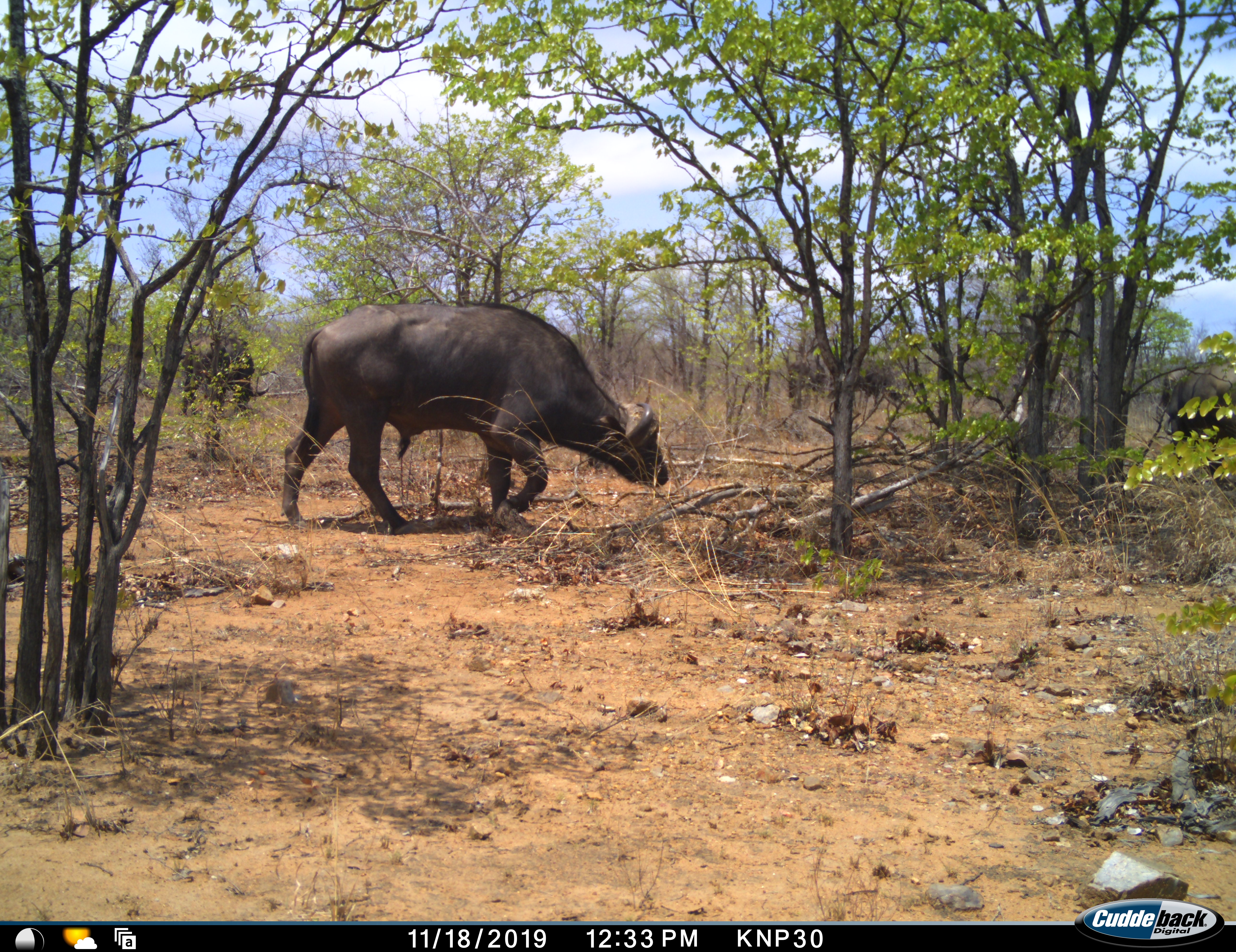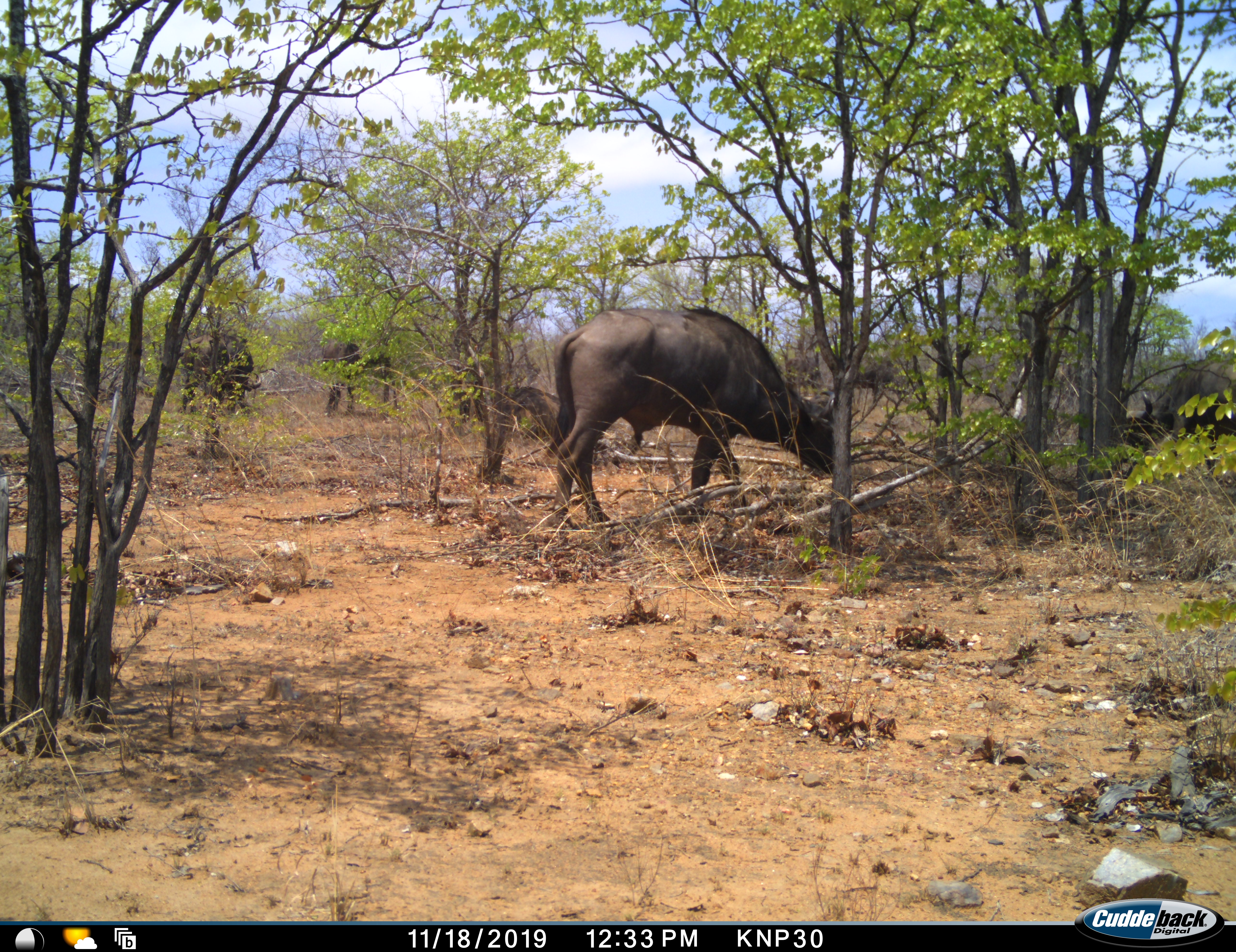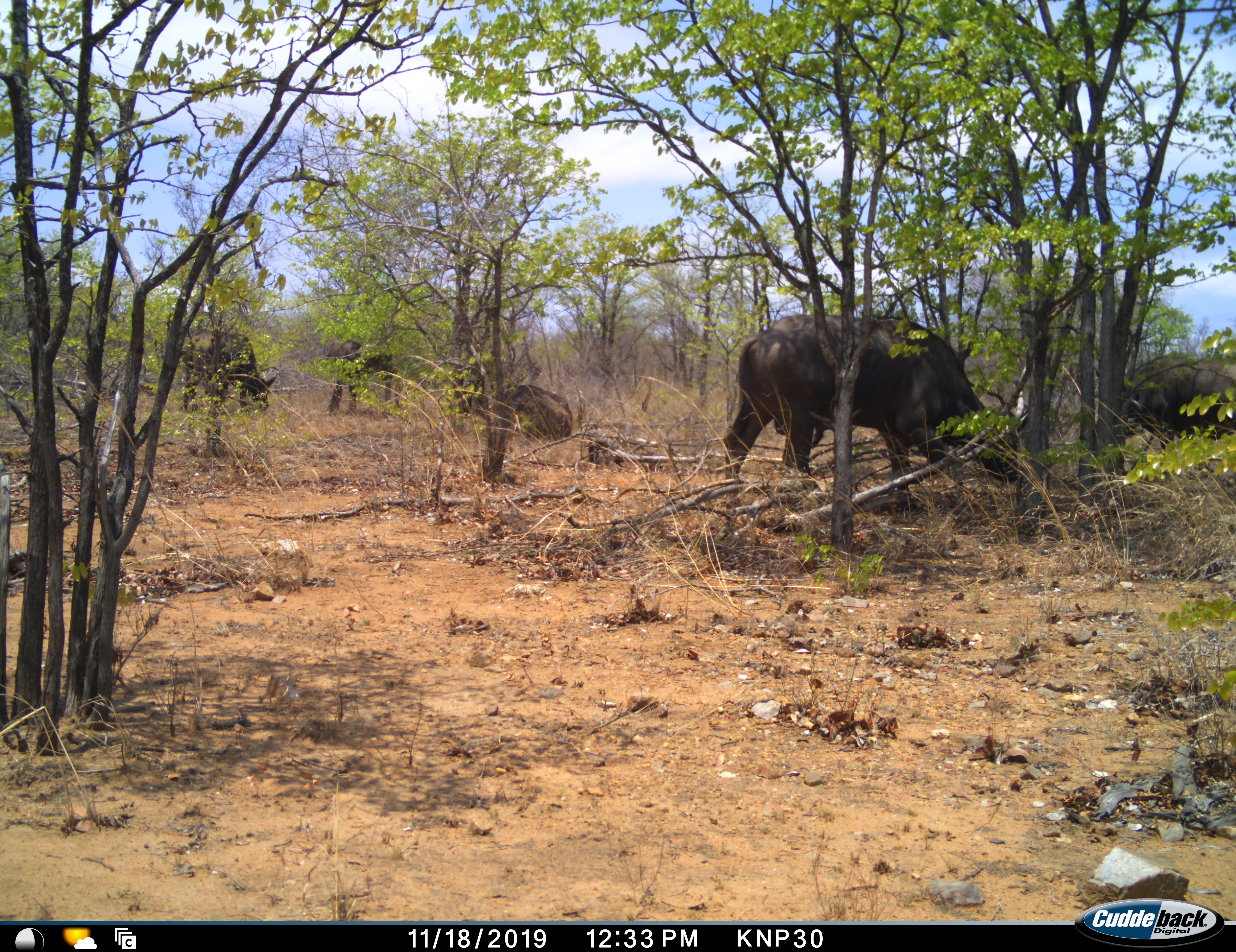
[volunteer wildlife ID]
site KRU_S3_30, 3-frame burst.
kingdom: Animalia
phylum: Chordata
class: Mammalia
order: Artiodactyla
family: Bovidae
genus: Syncerus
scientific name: Syncerus caffer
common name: african buffalo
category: buffalo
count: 5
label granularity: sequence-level